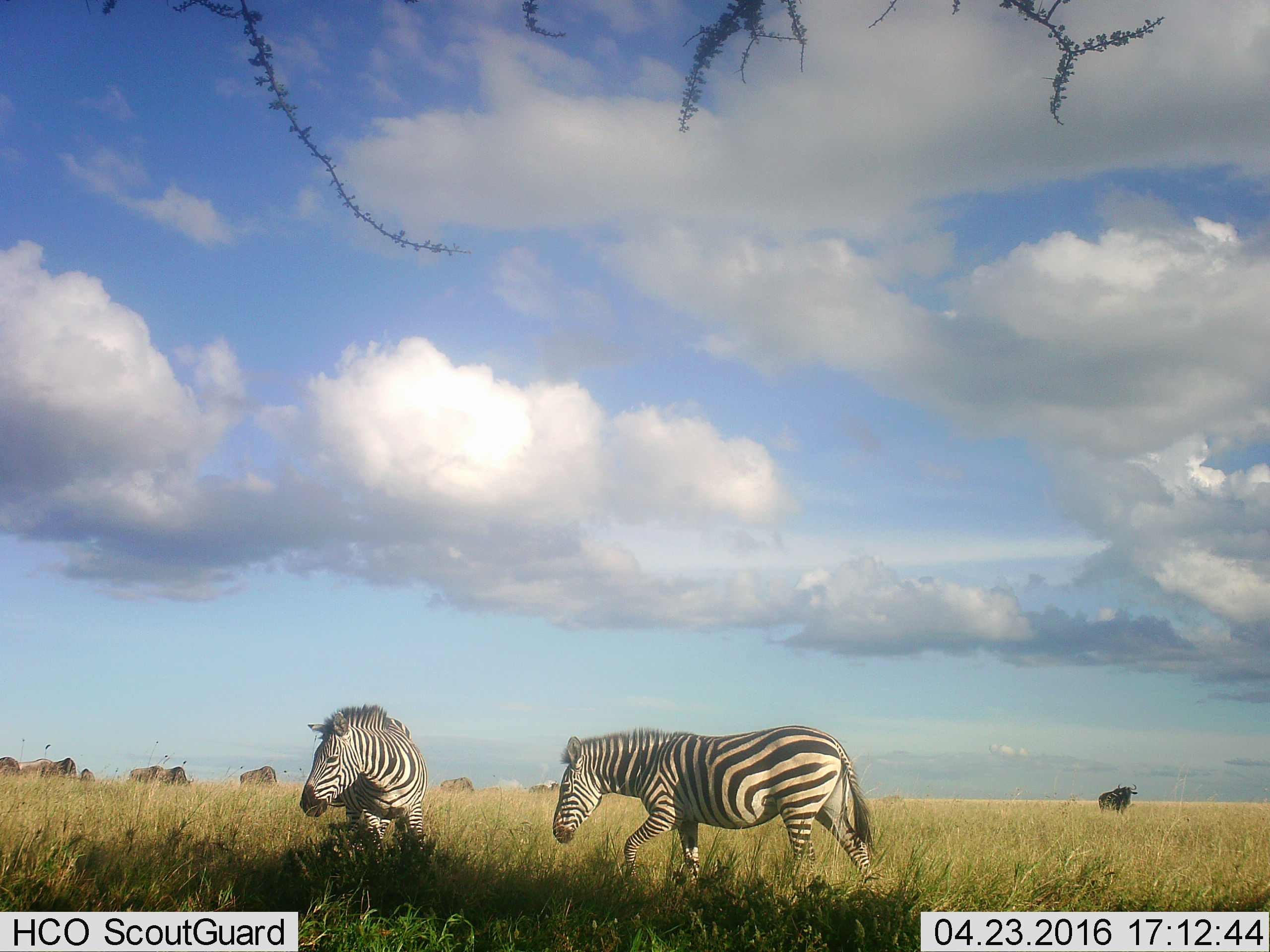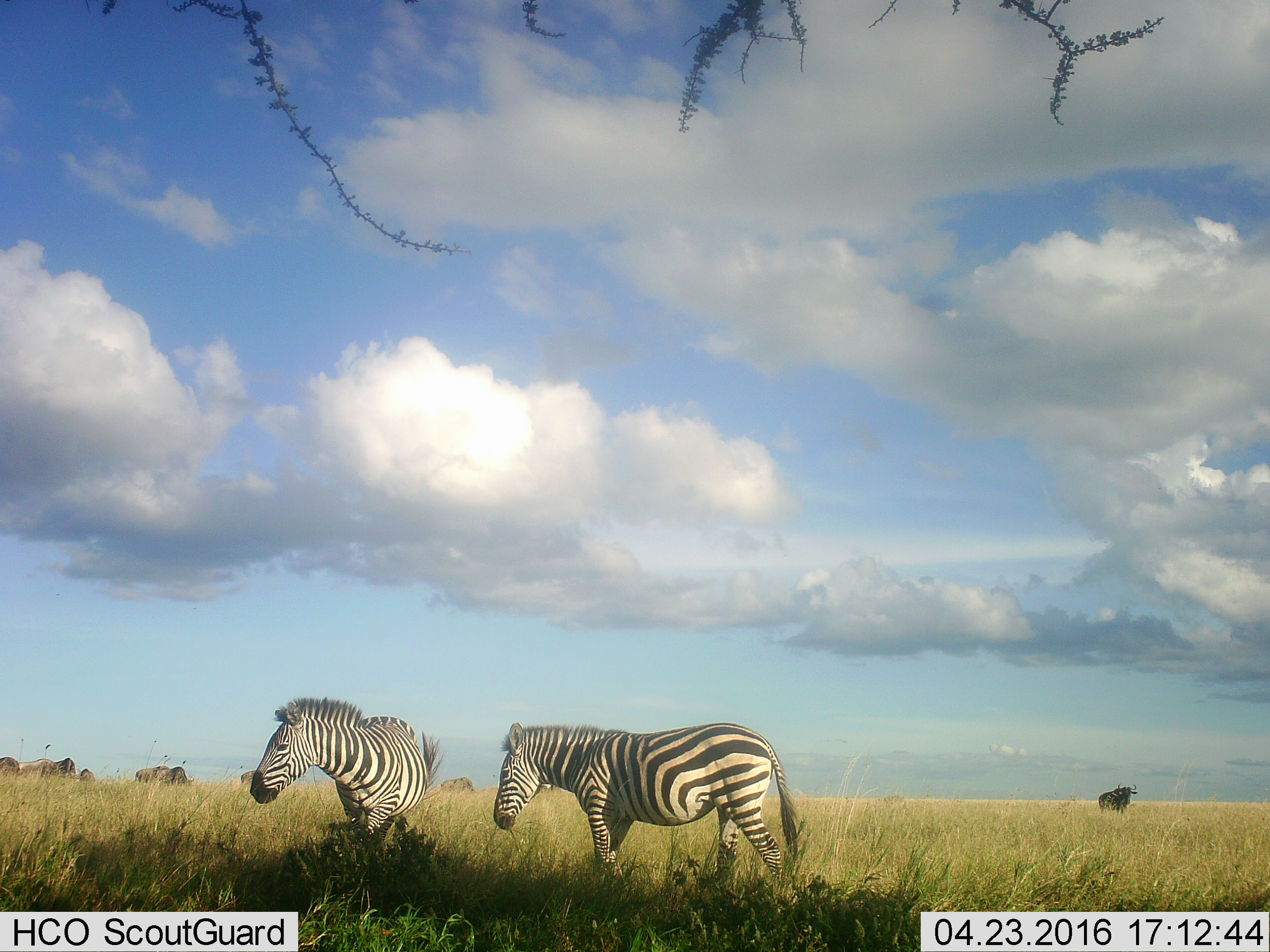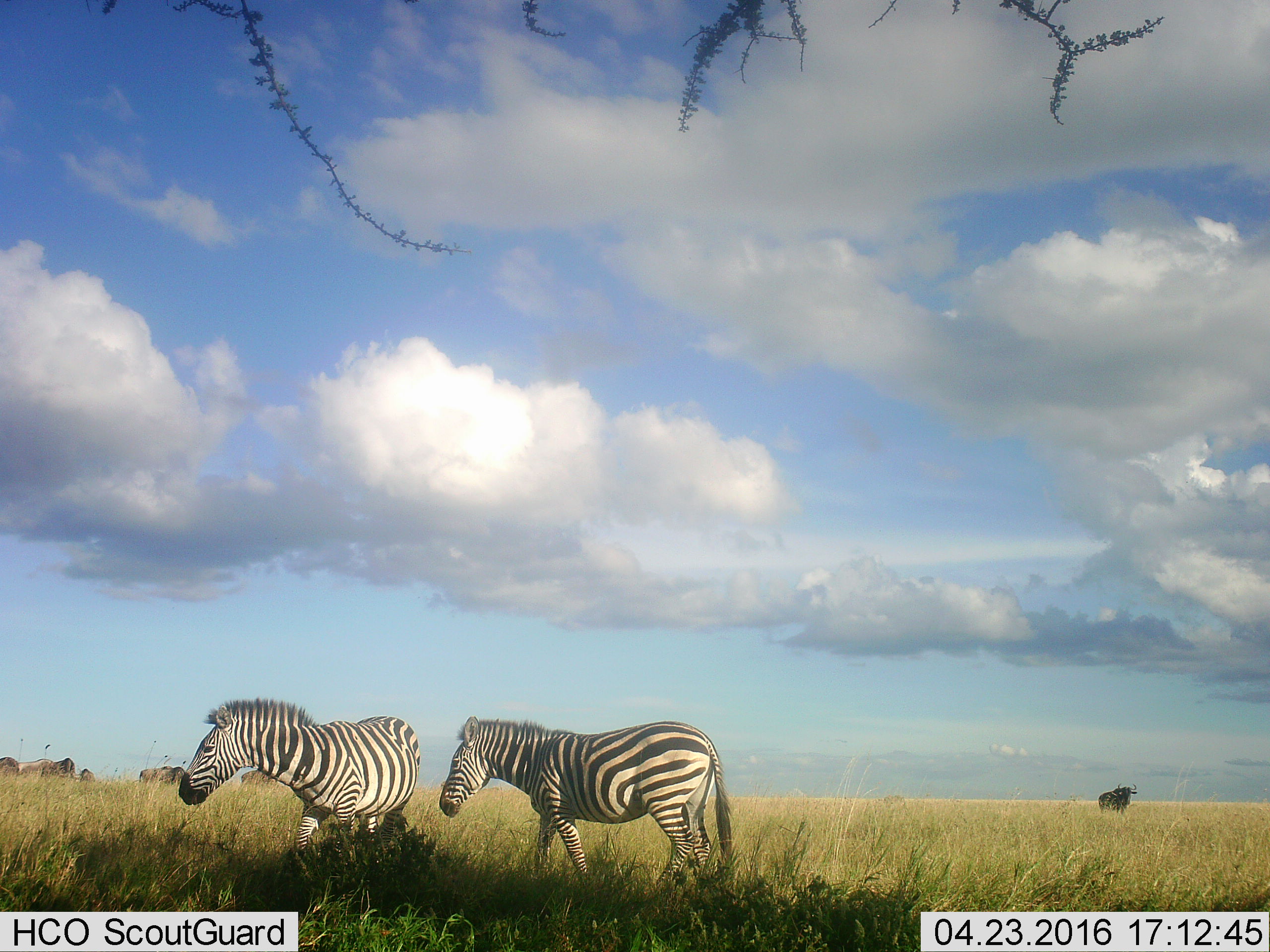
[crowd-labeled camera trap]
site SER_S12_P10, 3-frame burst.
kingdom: Animalia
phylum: Chordata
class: Mammalia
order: Artiodactyla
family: Bovidae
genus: Connochaetes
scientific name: Connochaetes taurinus taurinus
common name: blue wildebeest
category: wildebeestblue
Wildebeestblue (blue wildebeest) (Connochaetes taurinus taurinus), count 10. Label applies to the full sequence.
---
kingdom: Animalia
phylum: Chordata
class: Mammalia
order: Perissodactyla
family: Equidae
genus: Equus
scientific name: Equus quagga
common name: plains zebra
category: zebraplains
Zebraplains (plains zebra) (Equus quagga), count 2. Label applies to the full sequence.